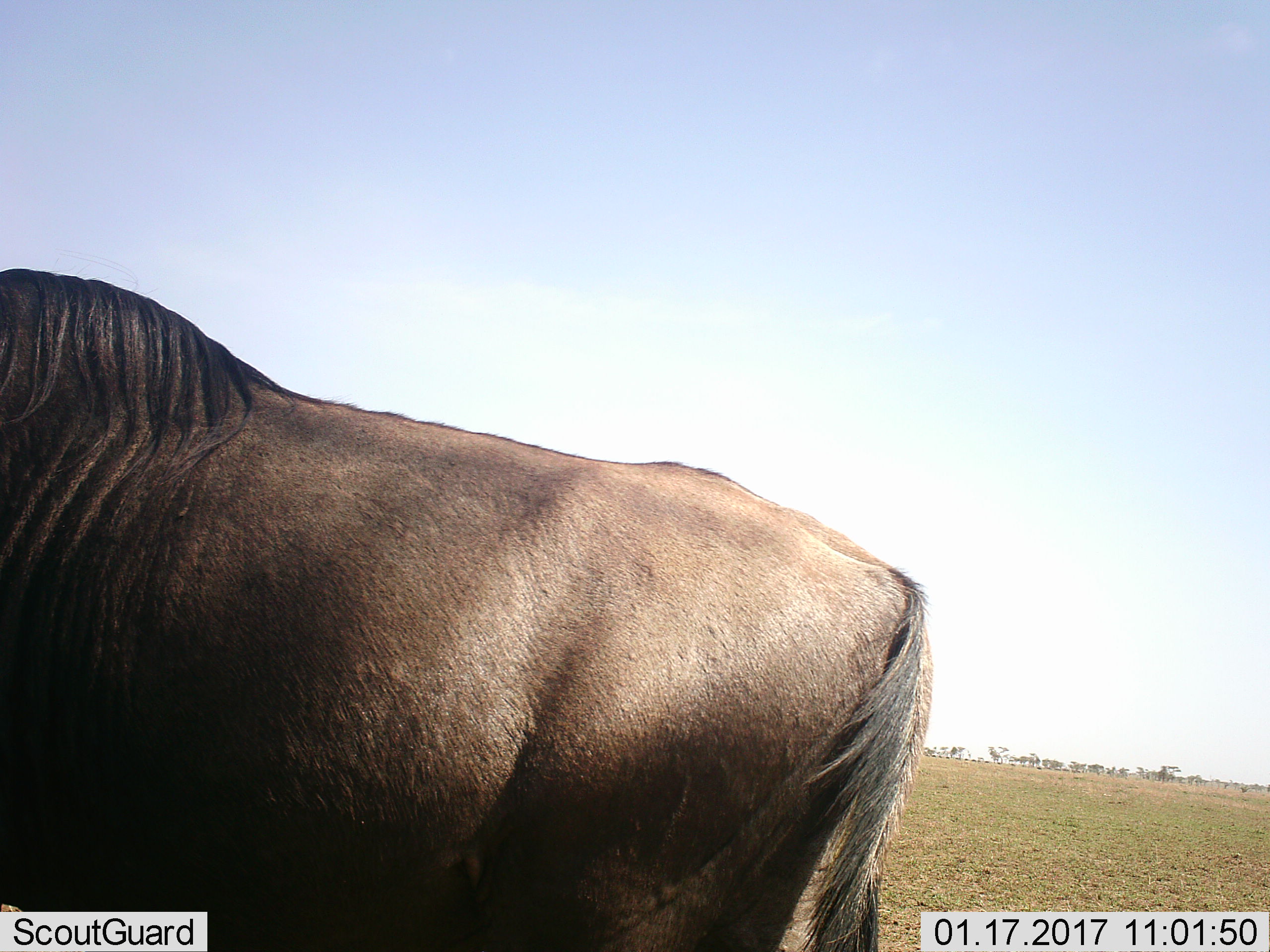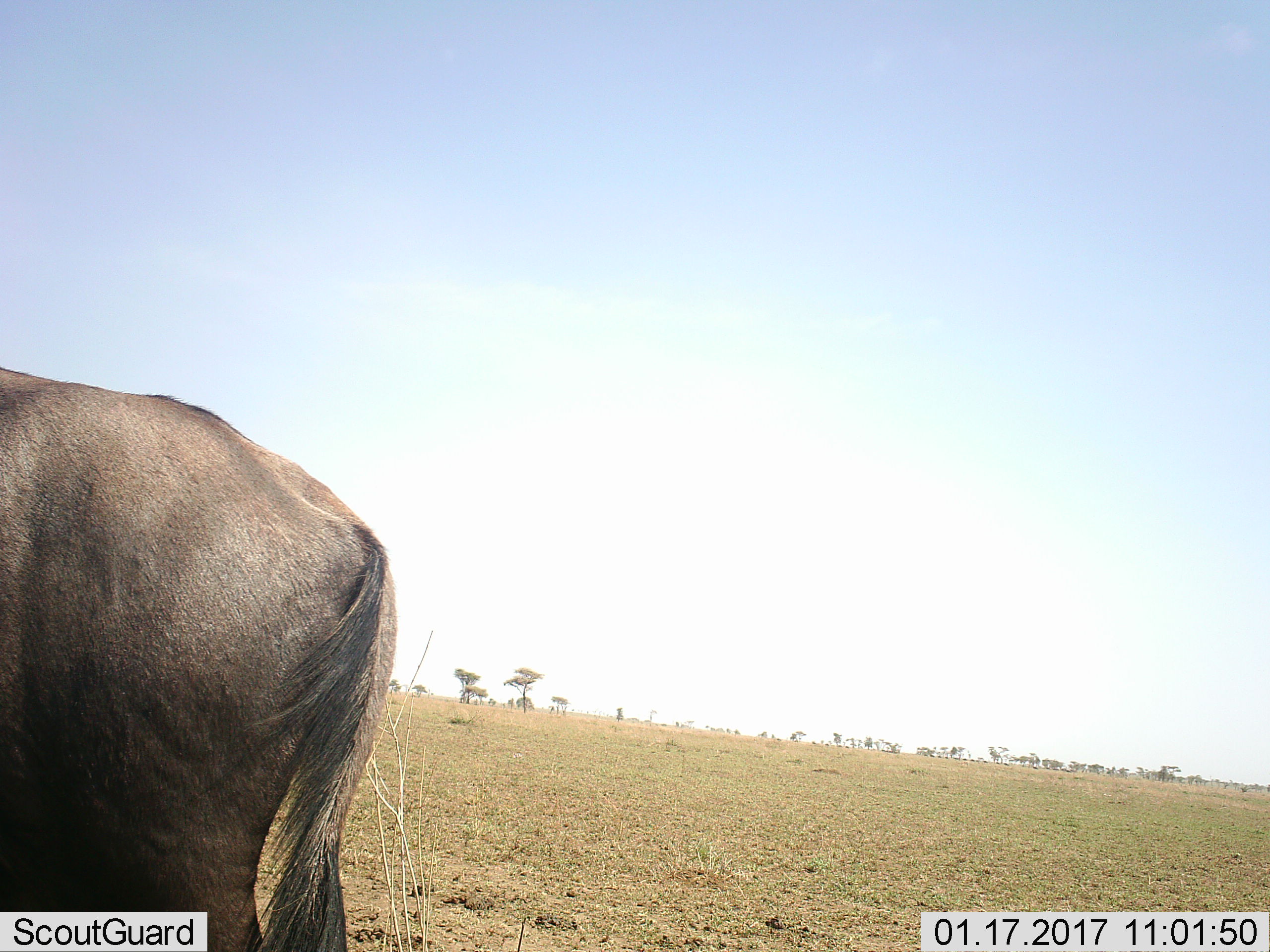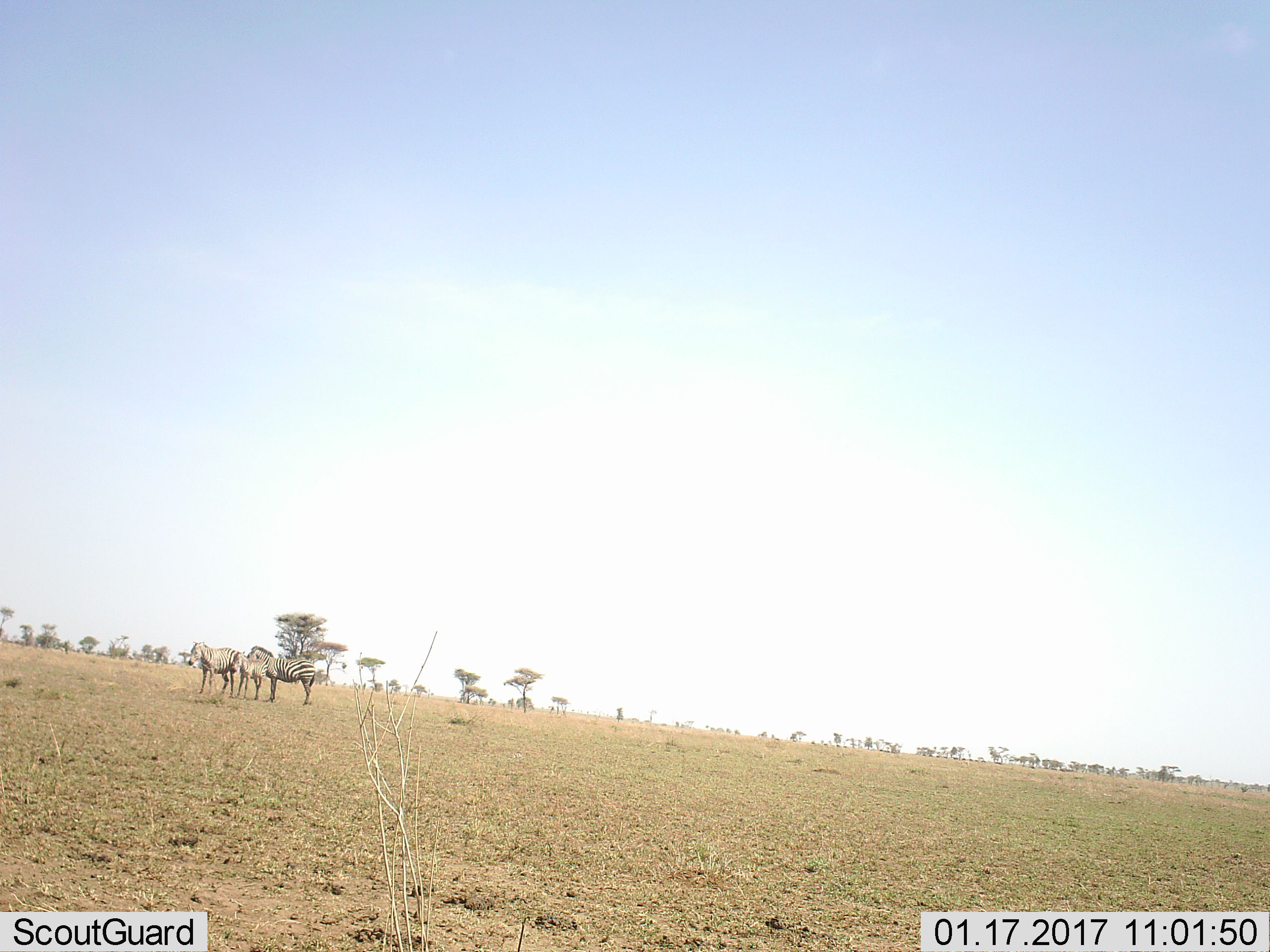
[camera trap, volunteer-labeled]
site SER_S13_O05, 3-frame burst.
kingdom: Animalia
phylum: Chordata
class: Mammalia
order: Artiodactyla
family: Bovidae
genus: Connochaetes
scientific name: Connochaetes taurinus taurinus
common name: blue wildebeest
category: wildebeestblue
Wildebeestblue (blue wildebeest) (Connochaetes taurinus taurinus), count 1. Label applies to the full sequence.